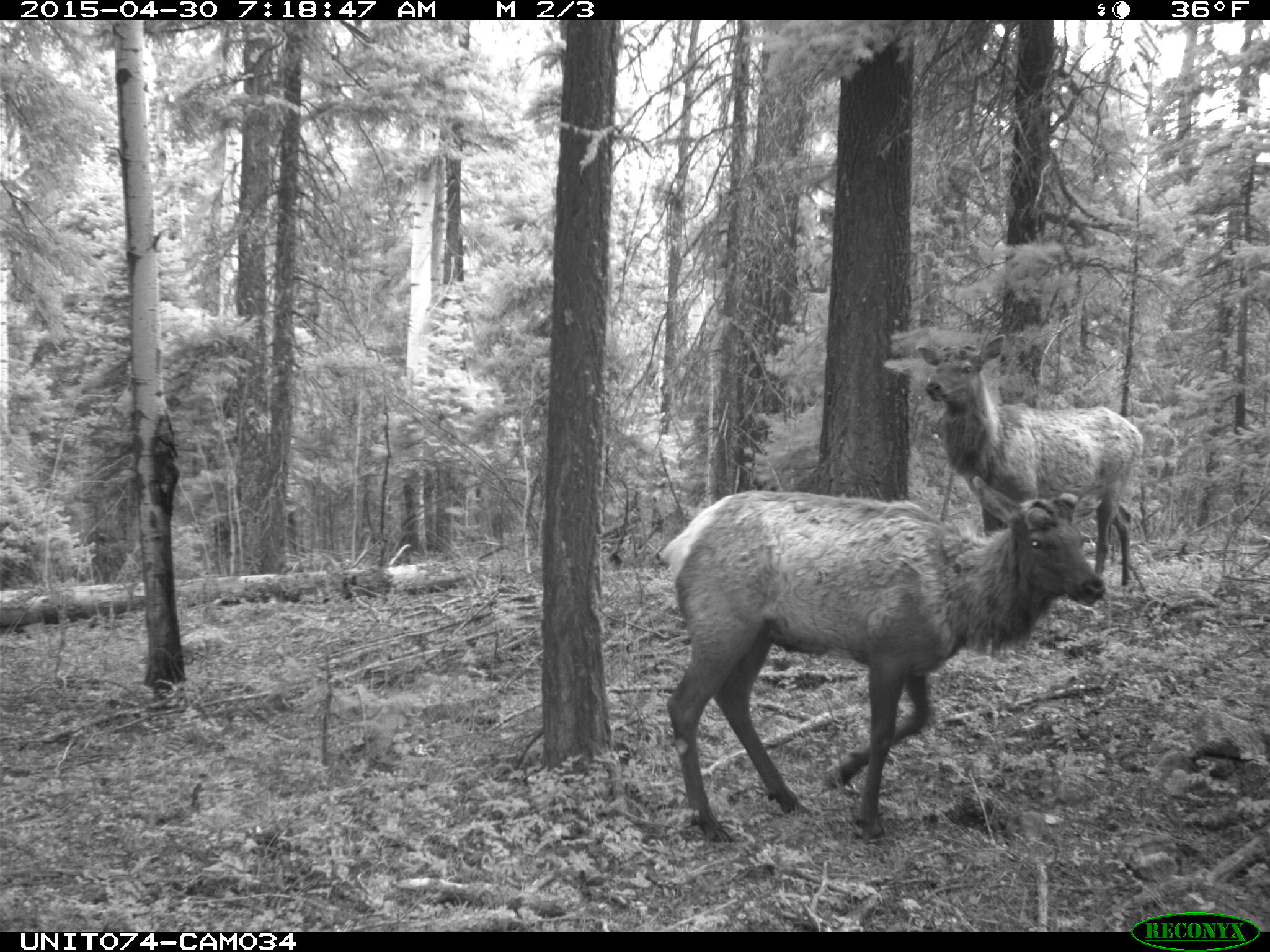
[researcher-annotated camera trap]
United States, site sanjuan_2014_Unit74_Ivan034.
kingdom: Animalia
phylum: Chordata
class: Mammalia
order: Artiodactyla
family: Cervidae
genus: Cervus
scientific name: Cervus elaphus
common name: red deer